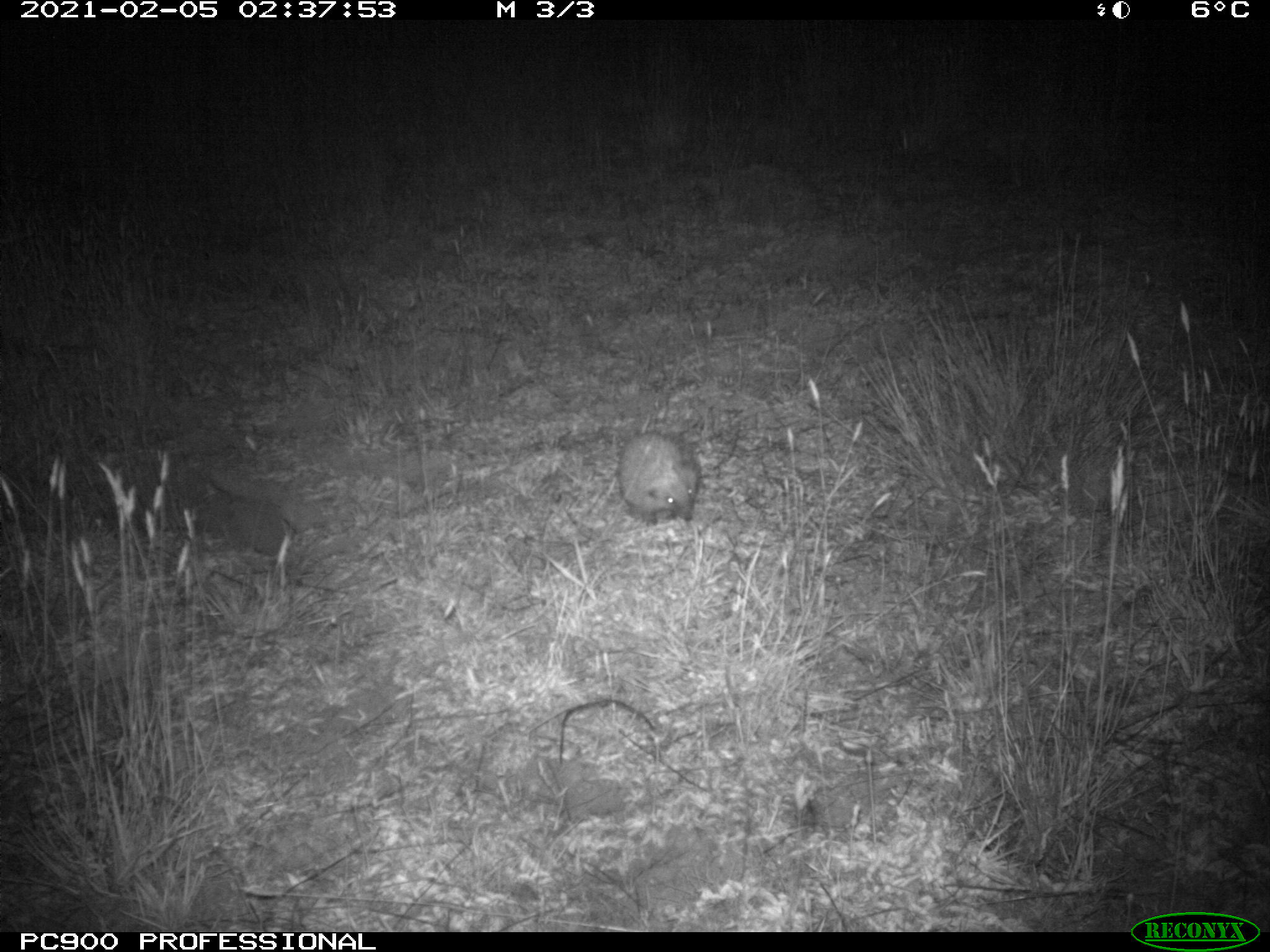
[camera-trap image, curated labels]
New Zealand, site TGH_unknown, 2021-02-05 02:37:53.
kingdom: Animalia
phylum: Chordata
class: Mammalia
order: Eulipotyphla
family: Erinaceidae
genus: Erinaceus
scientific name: Erinaceus europaeus europaeus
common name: european hedgehog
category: hedgehog